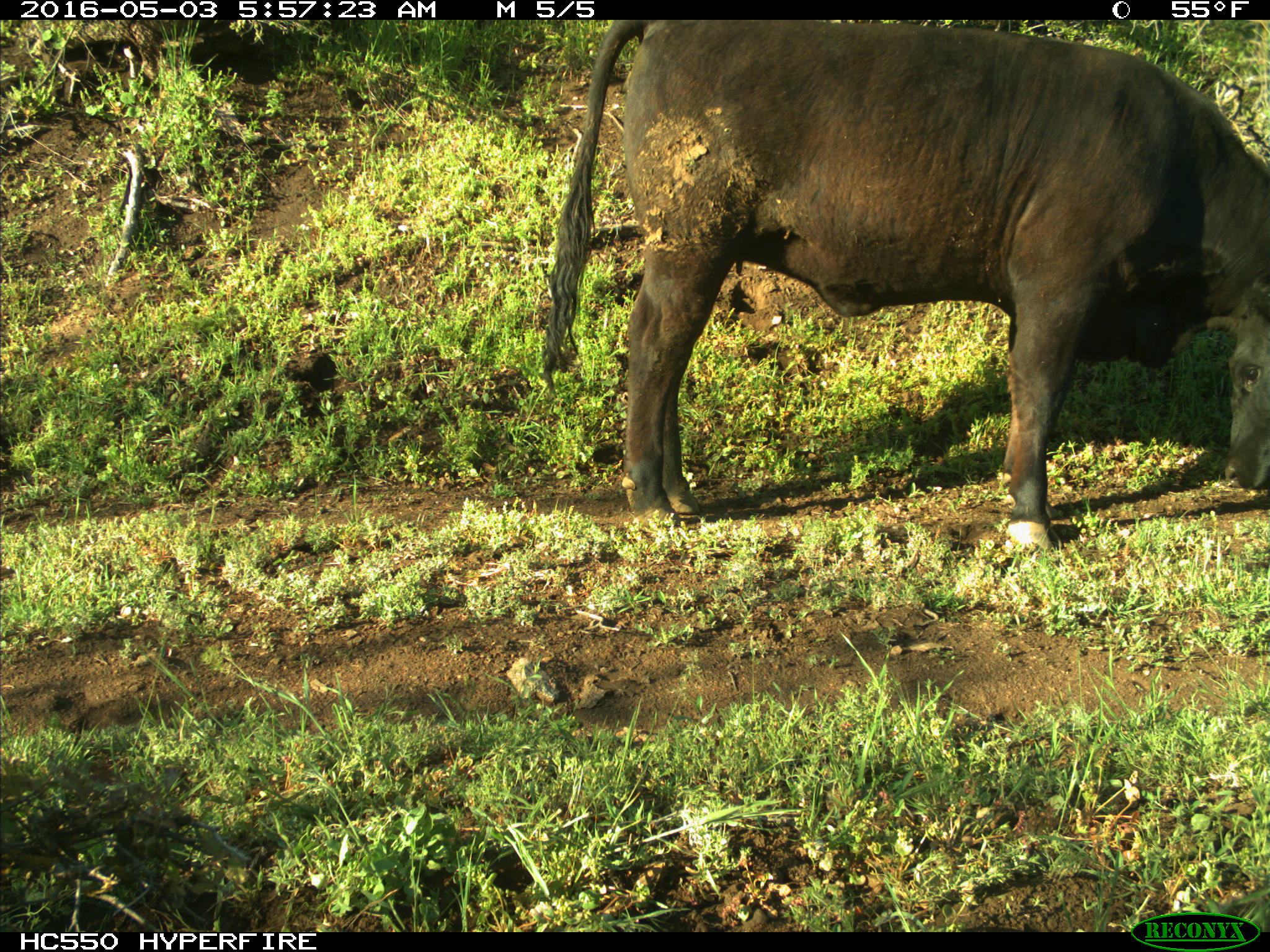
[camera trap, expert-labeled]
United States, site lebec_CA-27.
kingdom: Animalia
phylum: Chordata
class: Mammalia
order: Artiodactyla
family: Bovidae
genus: Bos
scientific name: Bos taurus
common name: domestic cow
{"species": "Bos taurus (domestic cow)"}